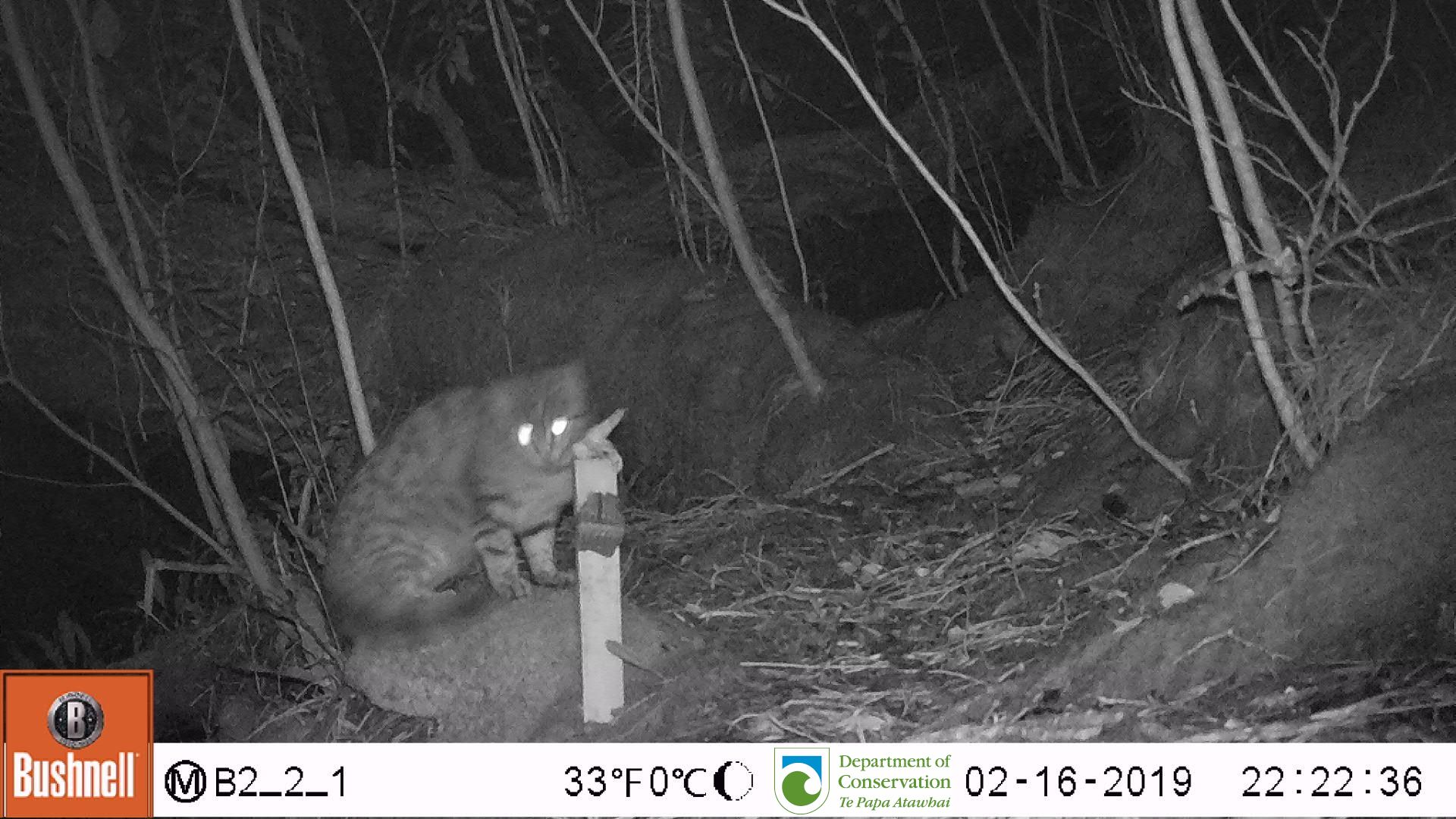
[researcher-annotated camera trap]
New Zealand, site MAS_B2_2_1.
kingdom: Animalia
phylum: Chordata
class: Mammalia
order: Carnivora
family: Felidae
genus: Felis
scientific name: Felis catus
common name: domestic cat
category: cat